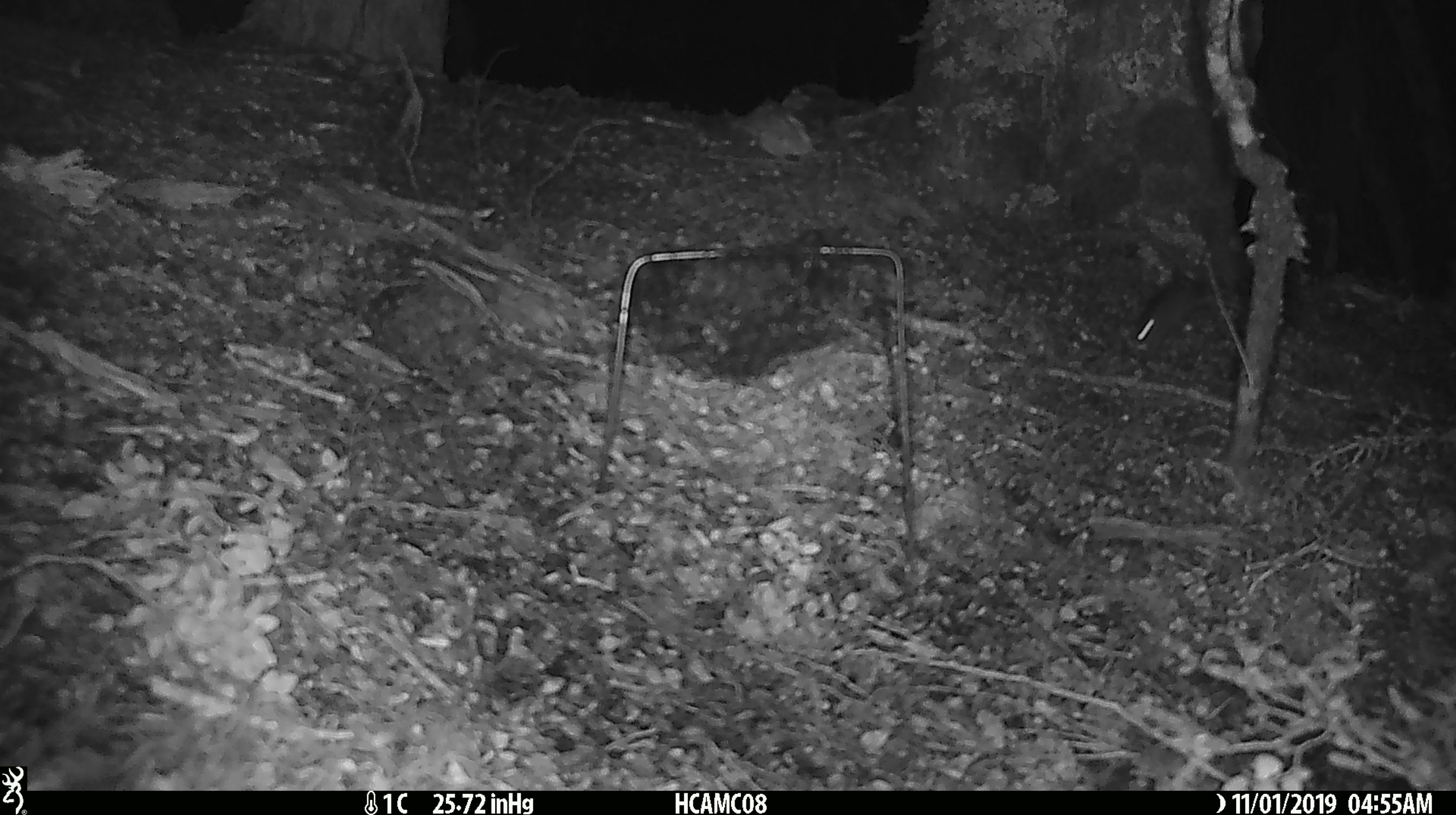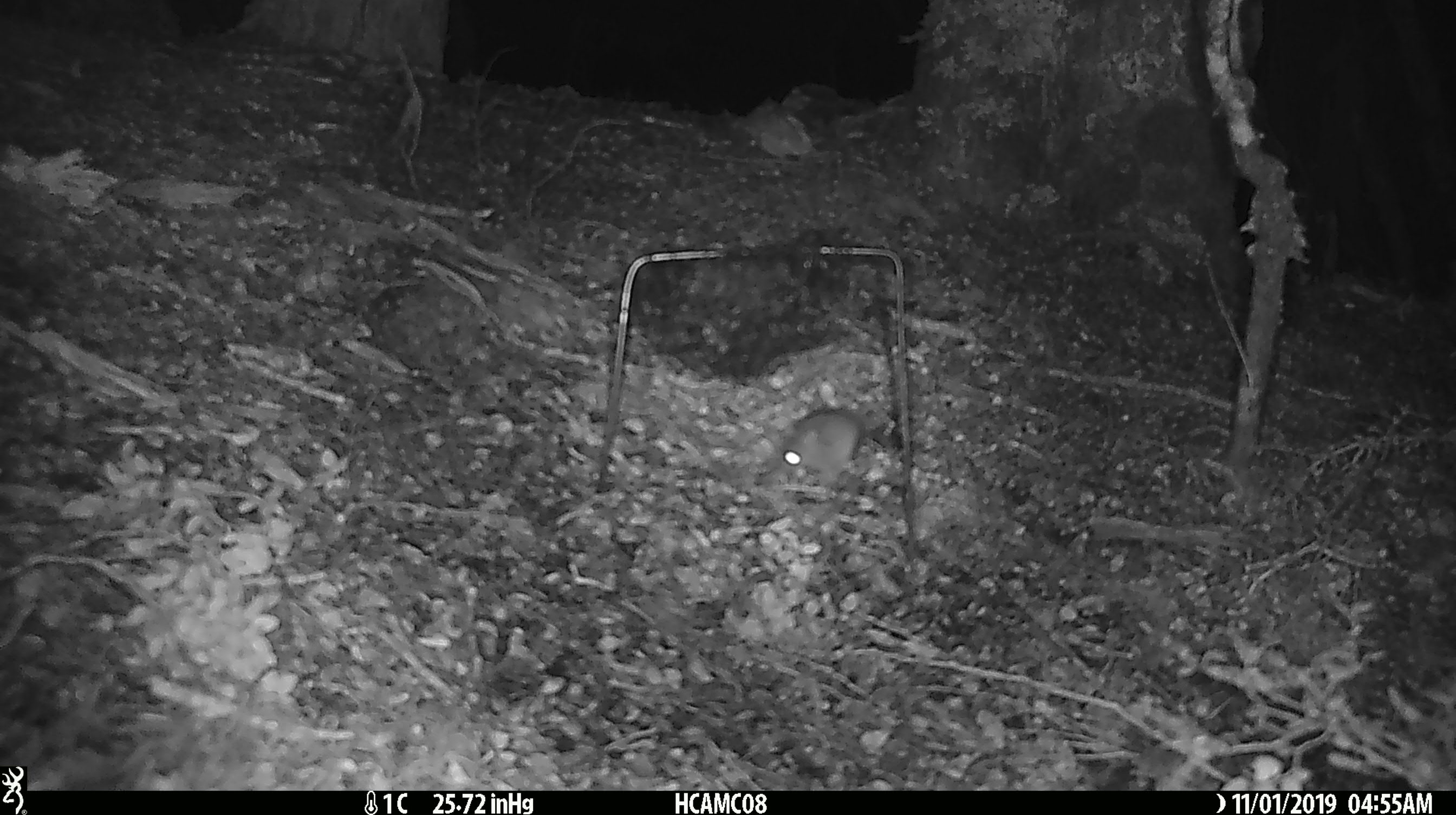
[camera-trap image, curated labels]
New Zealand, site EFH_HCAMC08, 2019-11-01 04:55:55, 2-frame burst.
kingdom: Animalia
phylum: Chordata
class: Mammalia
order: Rodentia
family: Muridae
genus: Mus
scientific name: Mus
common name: mouse